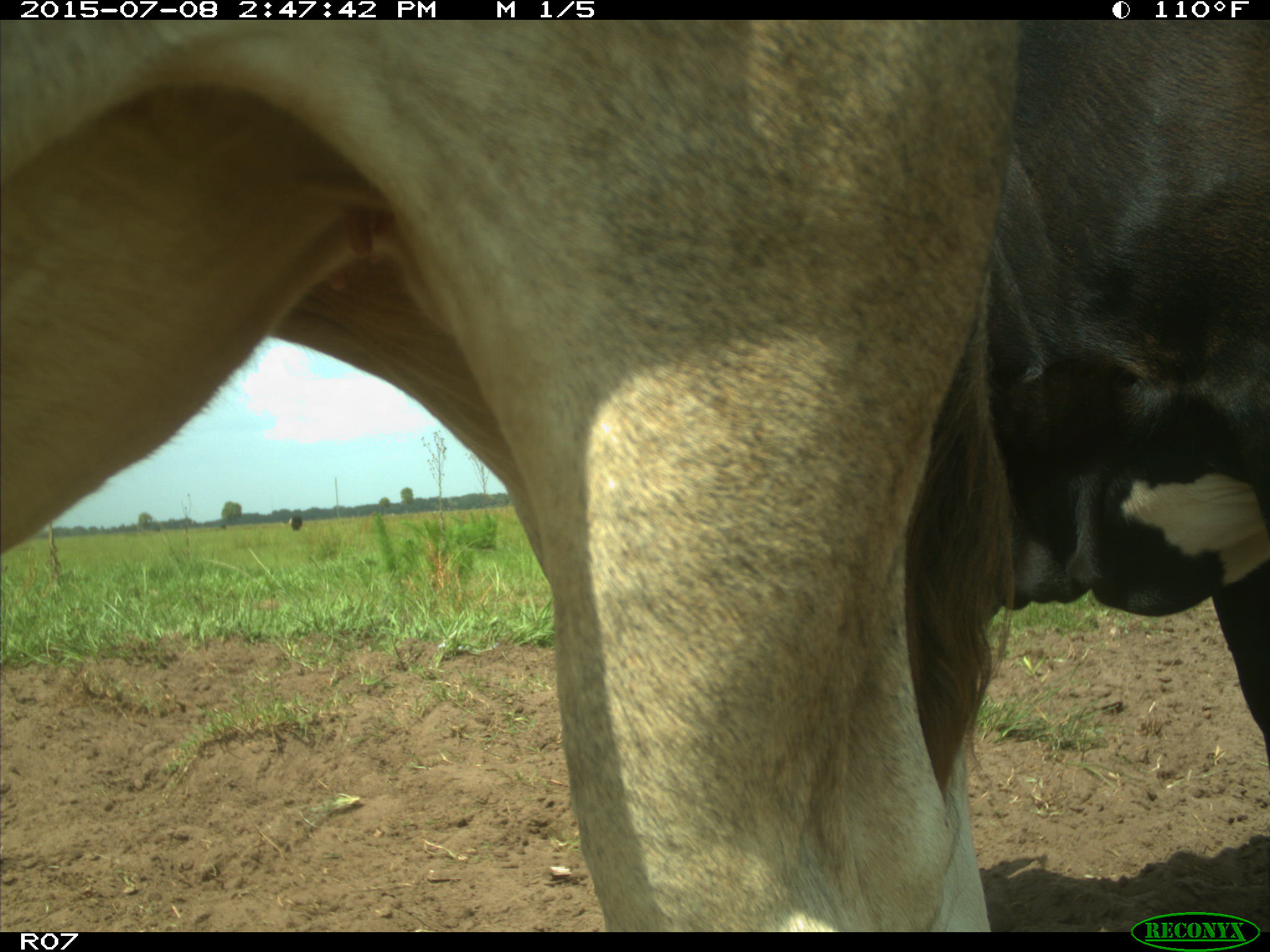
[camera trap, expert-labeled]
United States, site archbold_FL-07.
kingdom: Animalia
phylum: Chordata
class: Mammalia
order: Artiodactyla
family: Bovidae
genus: Bos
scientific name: Bos taurus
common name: domestic cow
Bos taurus (domestic cow).